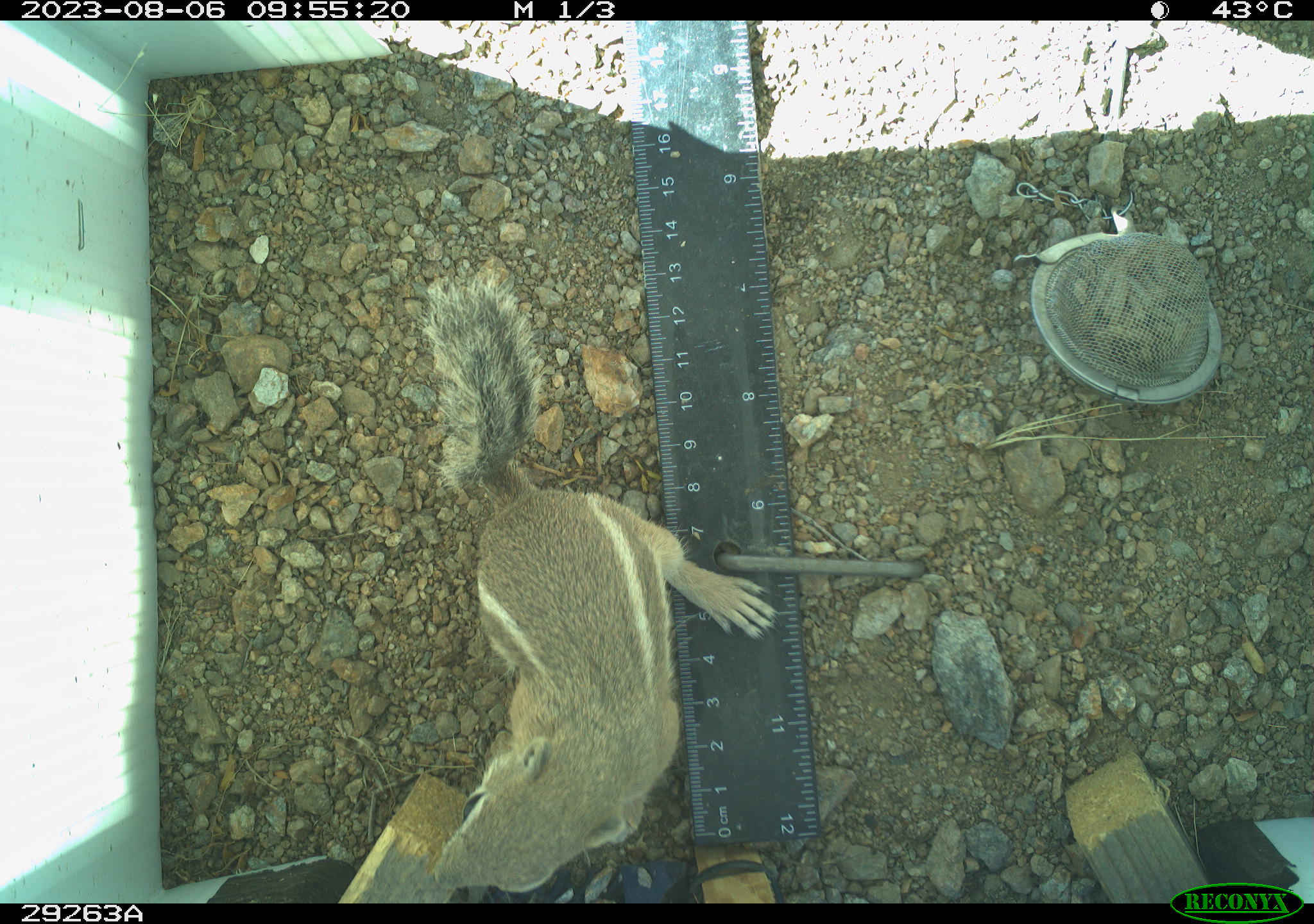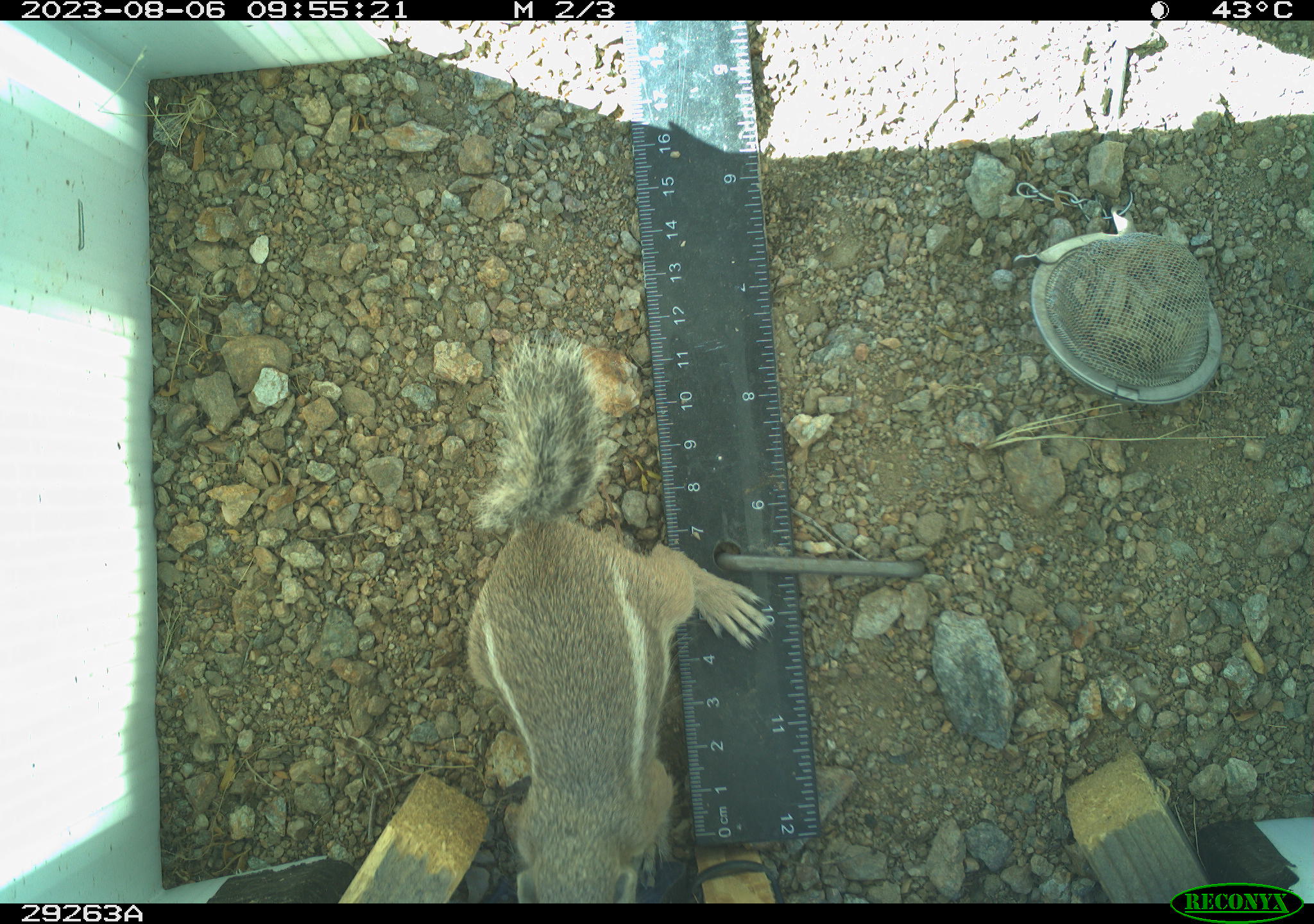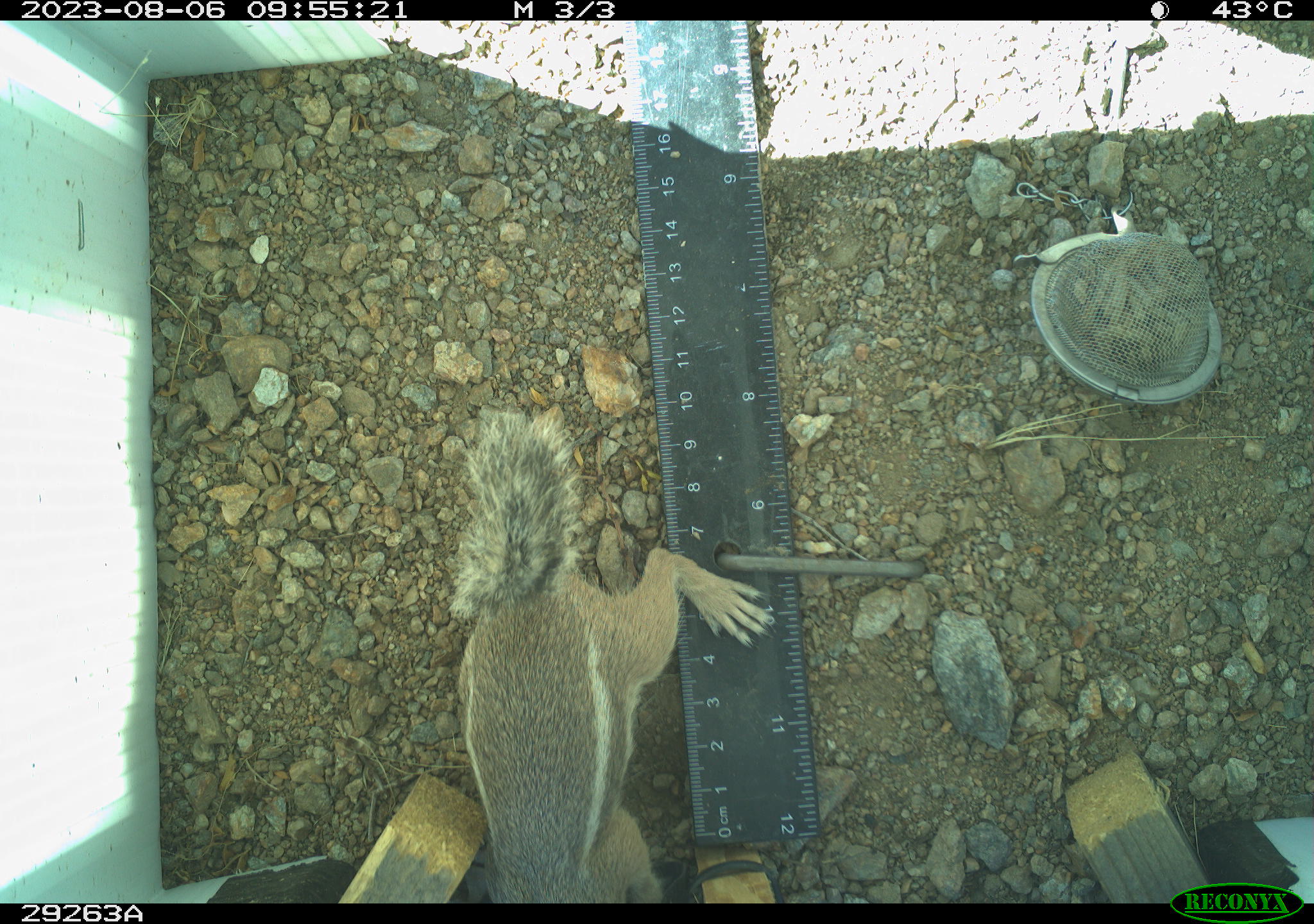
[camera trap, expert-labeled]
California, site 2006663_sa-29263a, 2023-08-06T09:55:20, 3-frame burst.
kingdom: Animalia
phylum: Chordata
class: Mammalia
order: Rodentia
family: Sciuridae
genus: Ammospermophilus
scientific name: Ammospermophilus leucurus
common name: white-tailed antelope squirrel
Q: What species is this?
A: White-tailed antelope squirrel (Ammospermophilus leucurus).